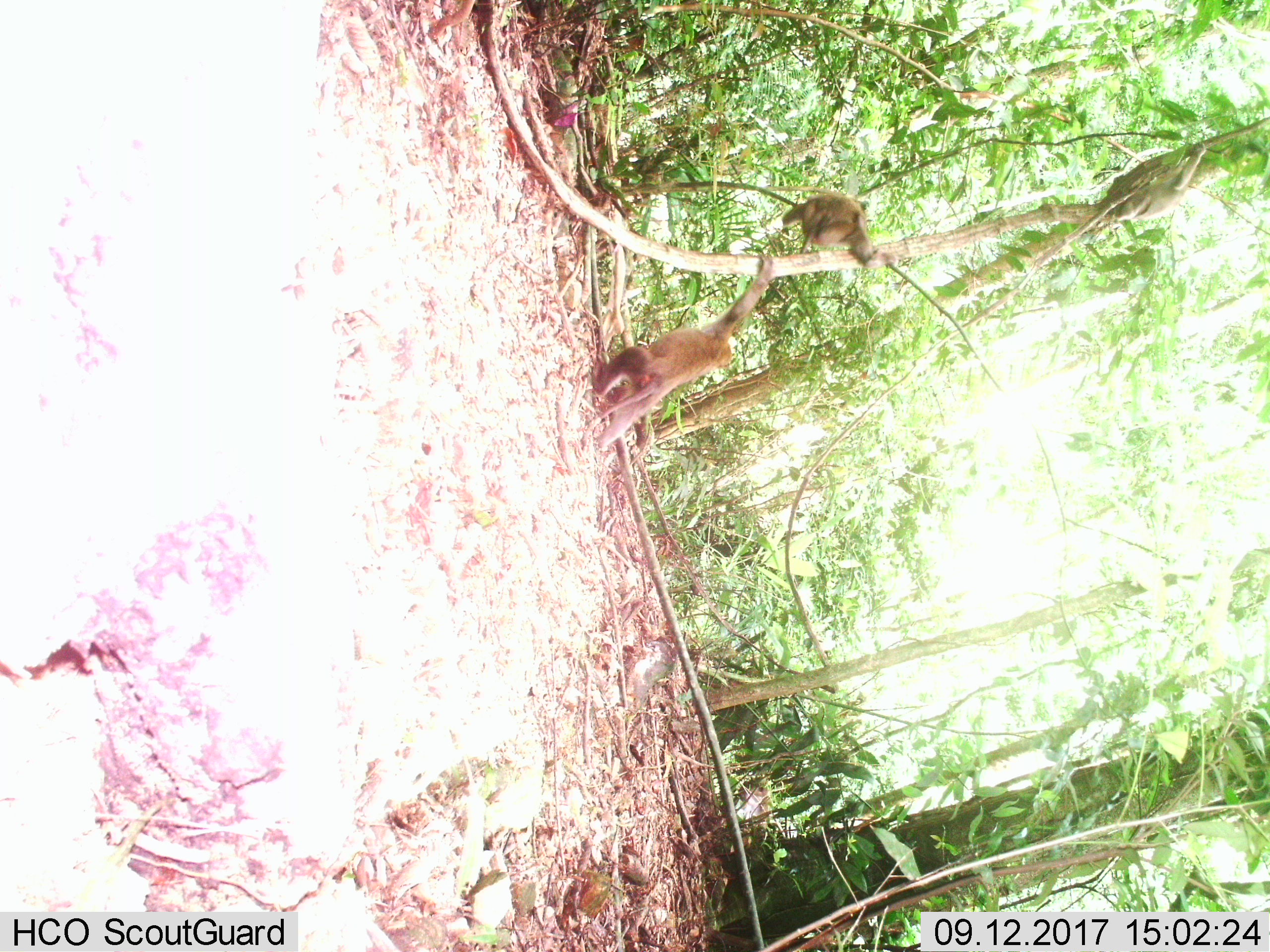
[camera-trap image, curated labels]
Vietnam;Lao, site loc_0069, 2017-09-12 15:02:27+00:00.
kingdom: Animalia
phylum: Chordata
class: Mammalia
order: Primates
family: Cercopithecidae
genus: Macaca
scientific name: Macaca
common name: macaques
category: assam or rhesus macaque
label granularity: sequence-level